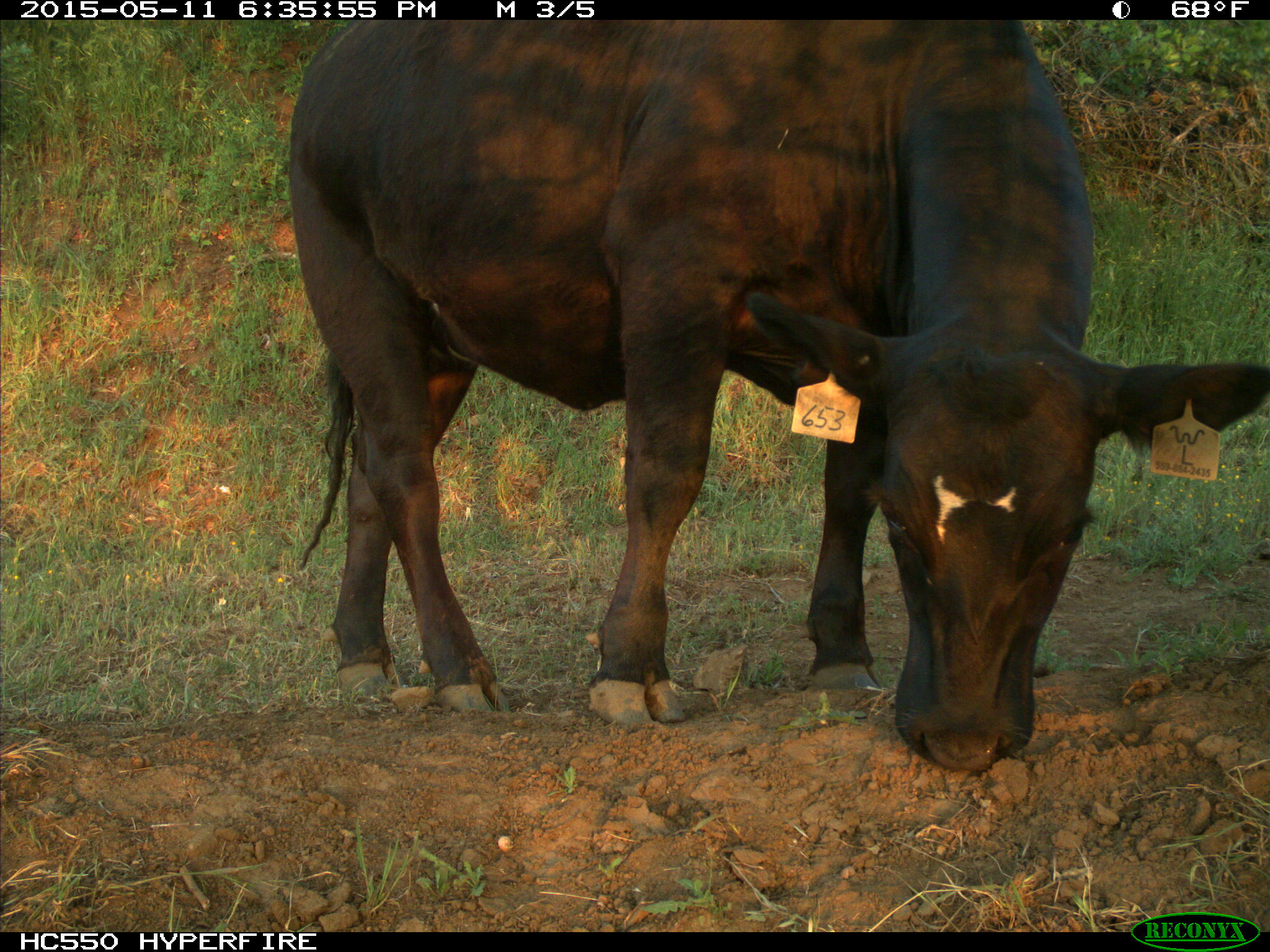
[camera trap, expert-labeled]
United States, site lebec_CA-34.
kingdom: Animalia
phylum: Chordata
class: Mammalia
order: Artiodactyla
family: Bovidae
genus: Bos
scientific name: Bos taurus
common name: domestic cow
Bos taurus (domestic cow).